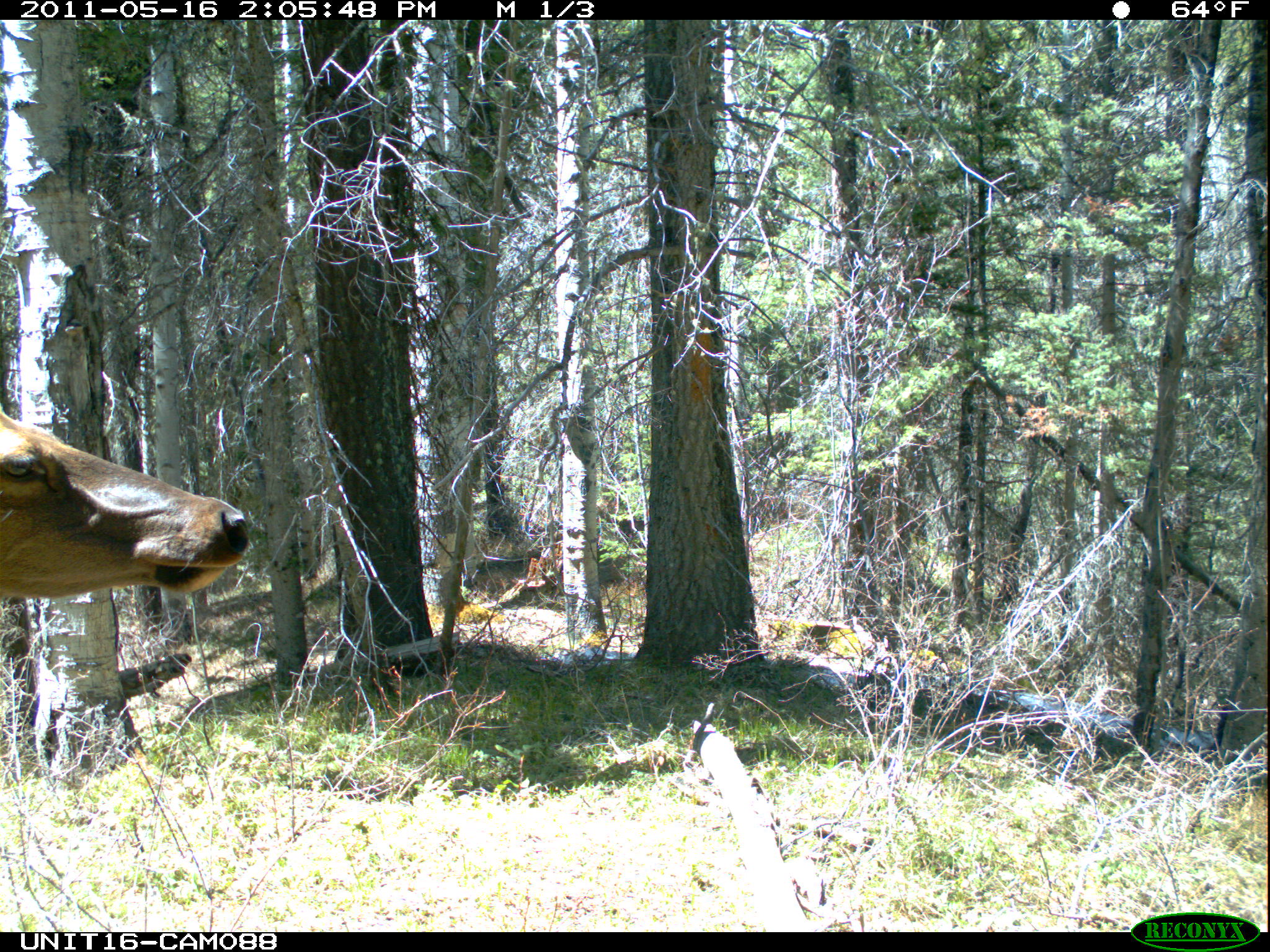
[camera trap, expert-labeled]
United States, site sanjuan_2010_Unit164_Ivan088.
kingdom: Animalia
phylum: Chordata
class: Mammalia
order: Artiodactyla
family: Cervidae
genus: Cervus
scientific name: Cervus elaphus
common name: red deer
Cervus elaphus (red deer).